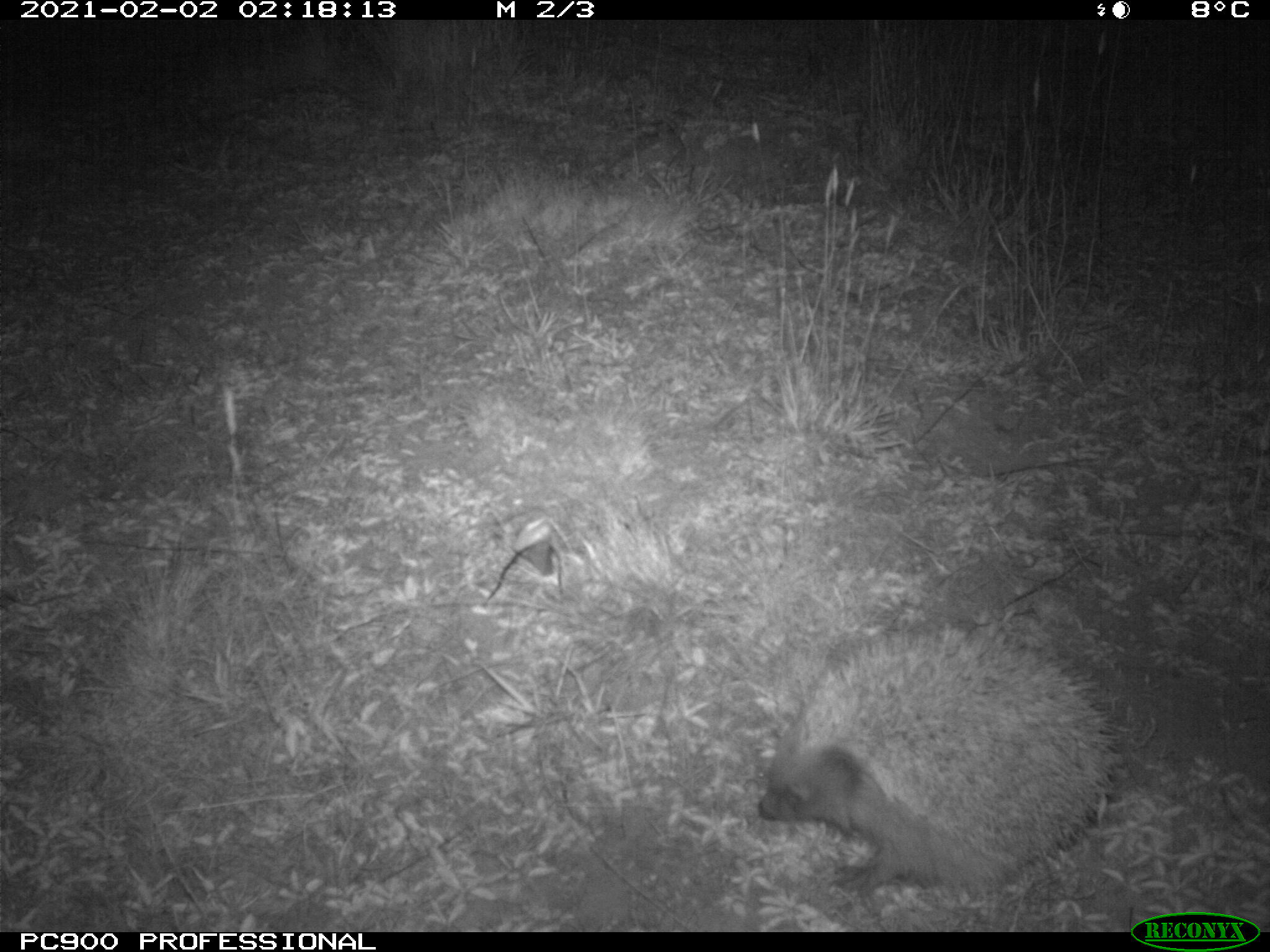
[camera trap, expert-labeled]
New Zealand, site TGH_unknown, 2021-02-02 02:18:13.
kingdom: Animalia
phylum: Chordata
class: Mammalia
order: Eulipotyphla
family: Erinaceidae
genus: Erinaceus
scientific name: Erinaceus europaeus europaeus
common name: european hedgehog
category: hedgehog